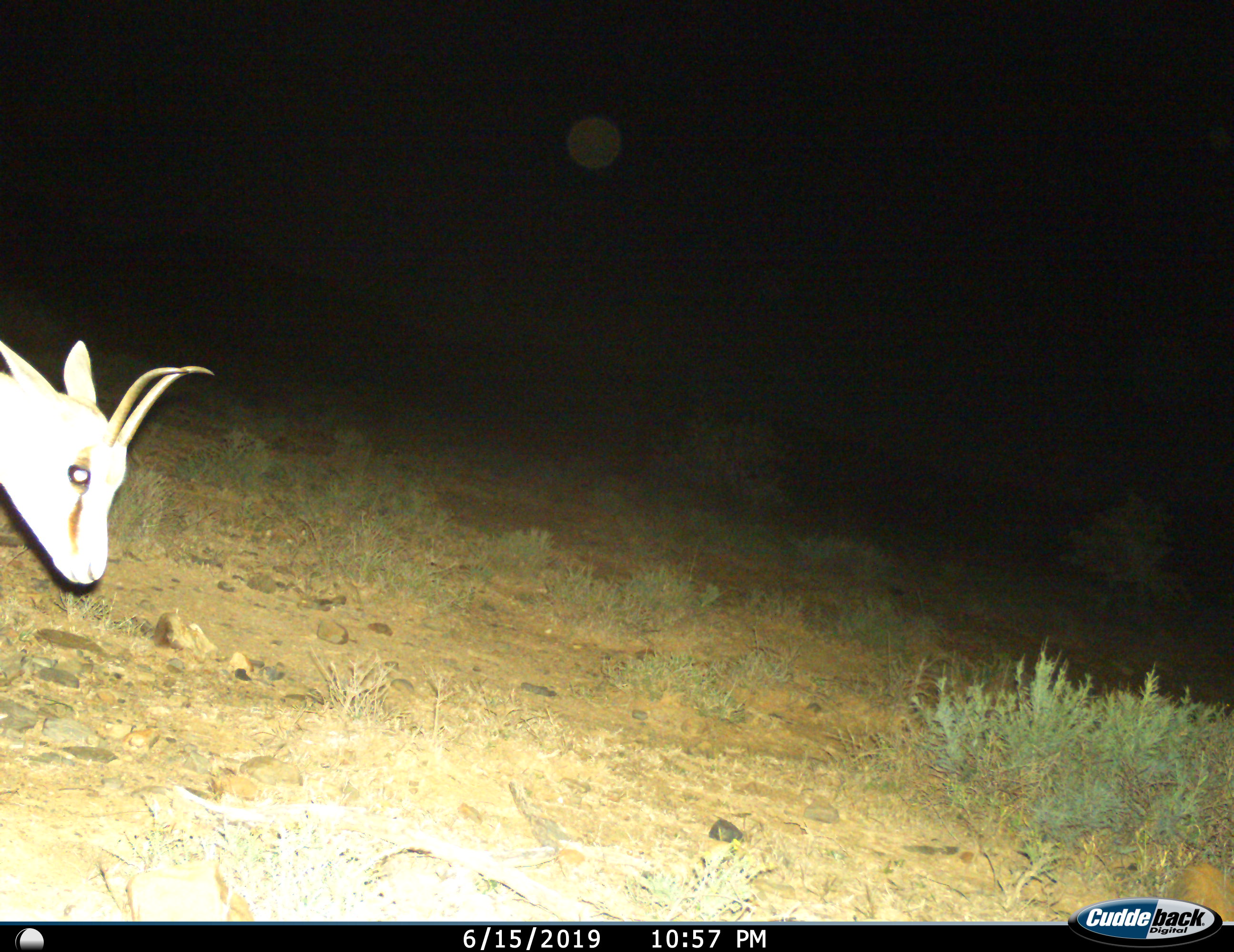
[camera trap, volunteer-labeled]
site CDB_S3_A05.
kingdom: Animalia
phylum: Chordata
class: Mammalia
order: Artiodactyla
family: Bovidae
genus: Antidorcas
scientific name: Antidorcas marsupialis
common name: springbok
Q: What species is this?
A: Springbok (Antidorcas marsupialis).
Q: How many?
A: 1.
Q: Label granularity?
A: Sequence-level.